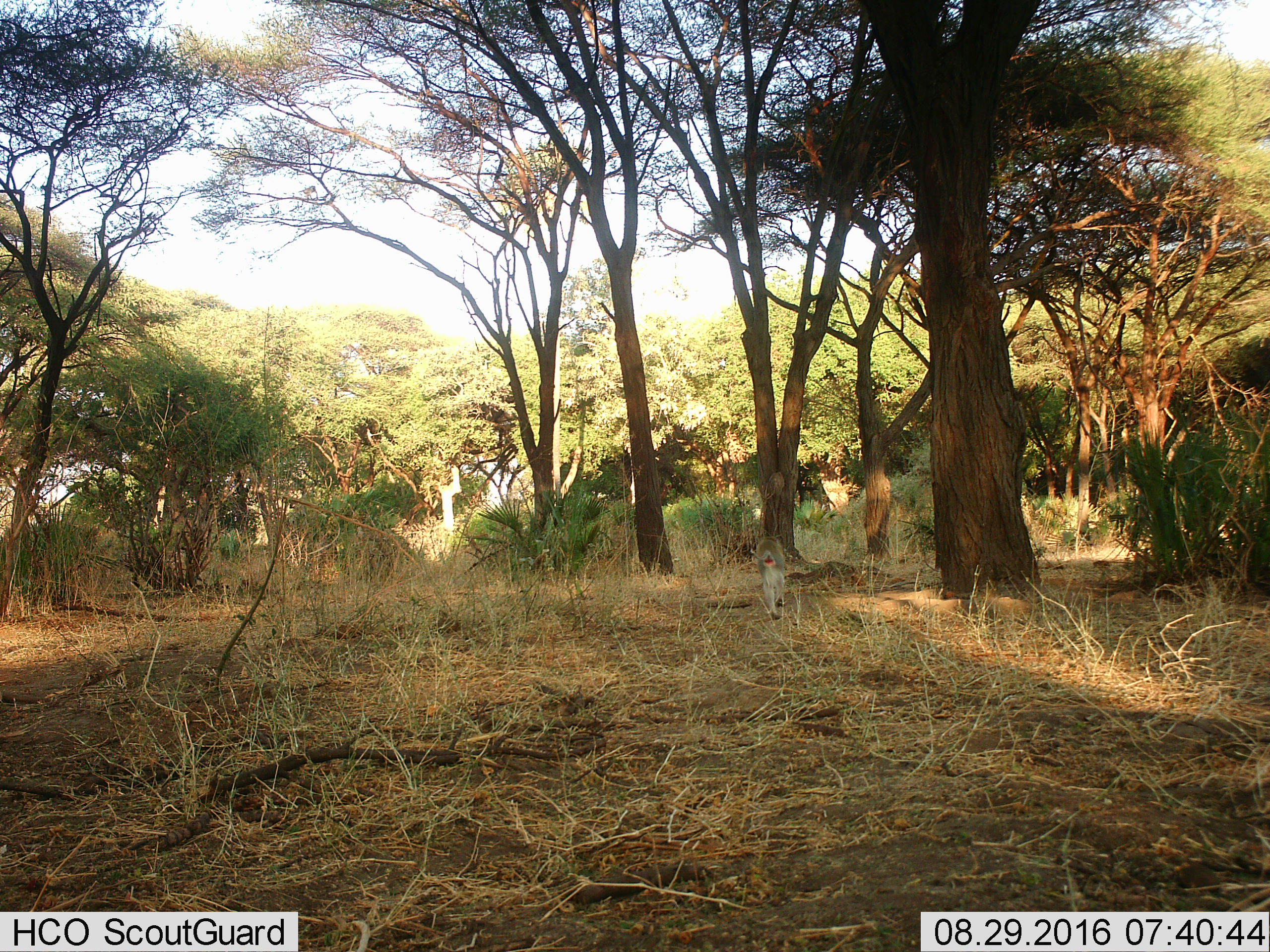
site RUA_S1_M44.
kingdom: Animalia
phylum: Chordata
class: Mammalia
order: Primates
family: Cercopithecidae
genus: Chlorocebus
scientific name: Chlorocebus pygerythrus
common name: vervet monkey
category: monkeyvervet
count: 1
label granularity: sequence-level